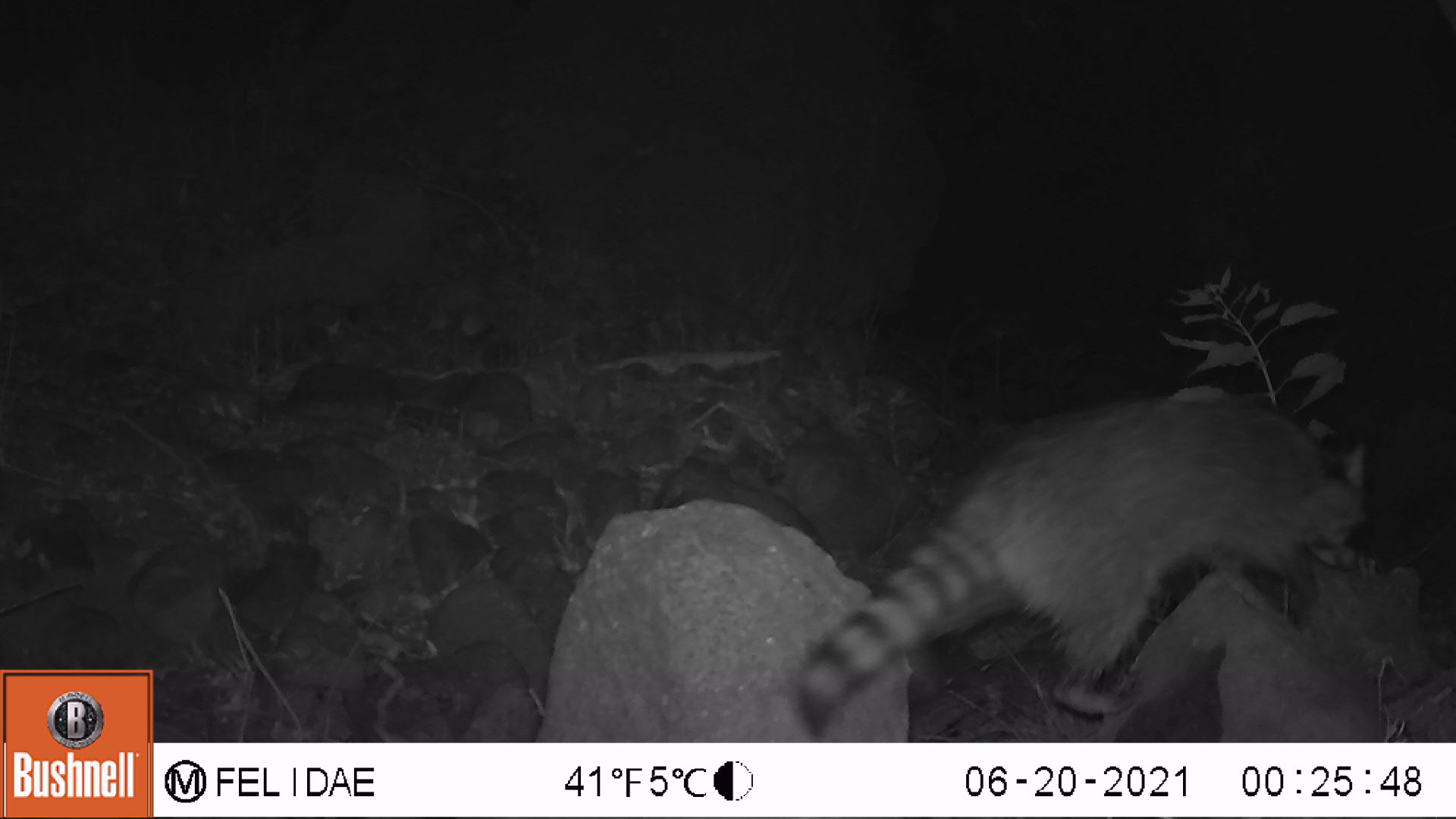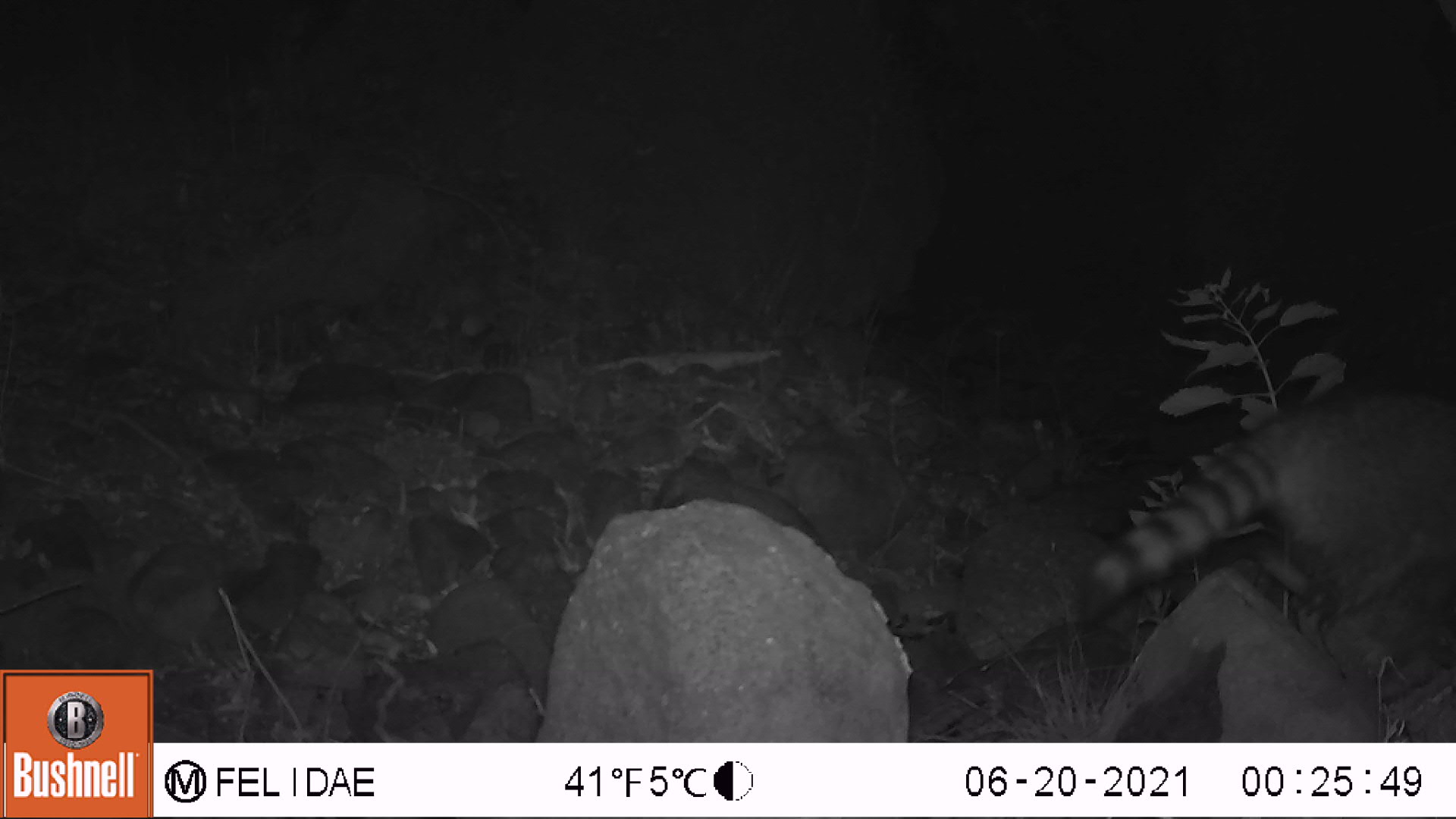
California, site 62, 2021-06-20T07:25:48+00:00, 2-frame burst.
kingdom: Animalia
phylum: Chordata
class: Mammalia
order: Carnivora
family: Procyonidae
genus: Procyon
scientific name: Procyon lotor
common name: raccoon